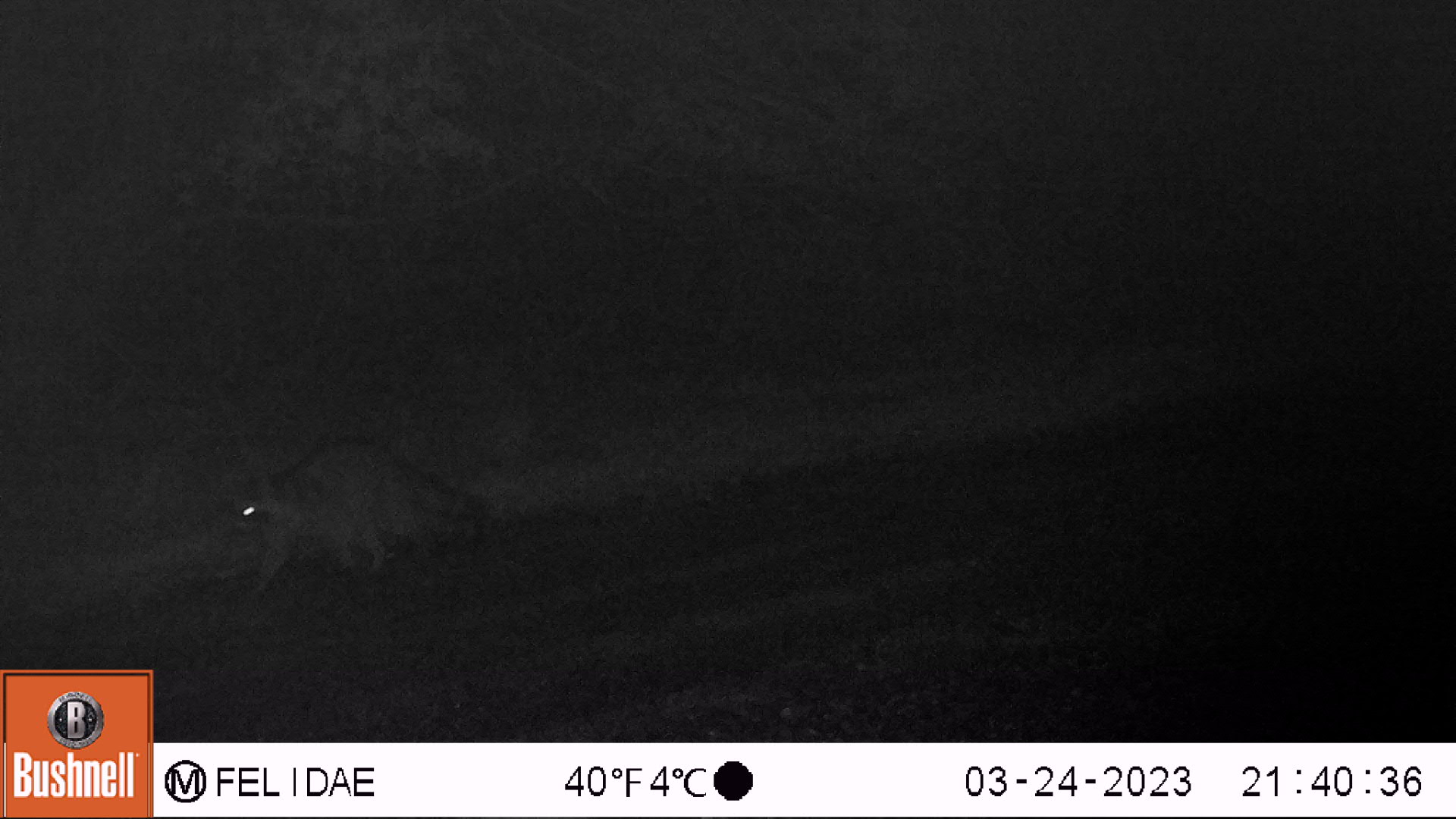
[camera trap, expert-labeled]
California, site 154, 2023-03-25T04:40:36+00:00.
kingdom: Animalia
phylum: Chordata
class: Mammalia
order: Carnivora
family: Procyonidae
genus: Procyon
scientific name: Procyon lotor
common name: raccoon